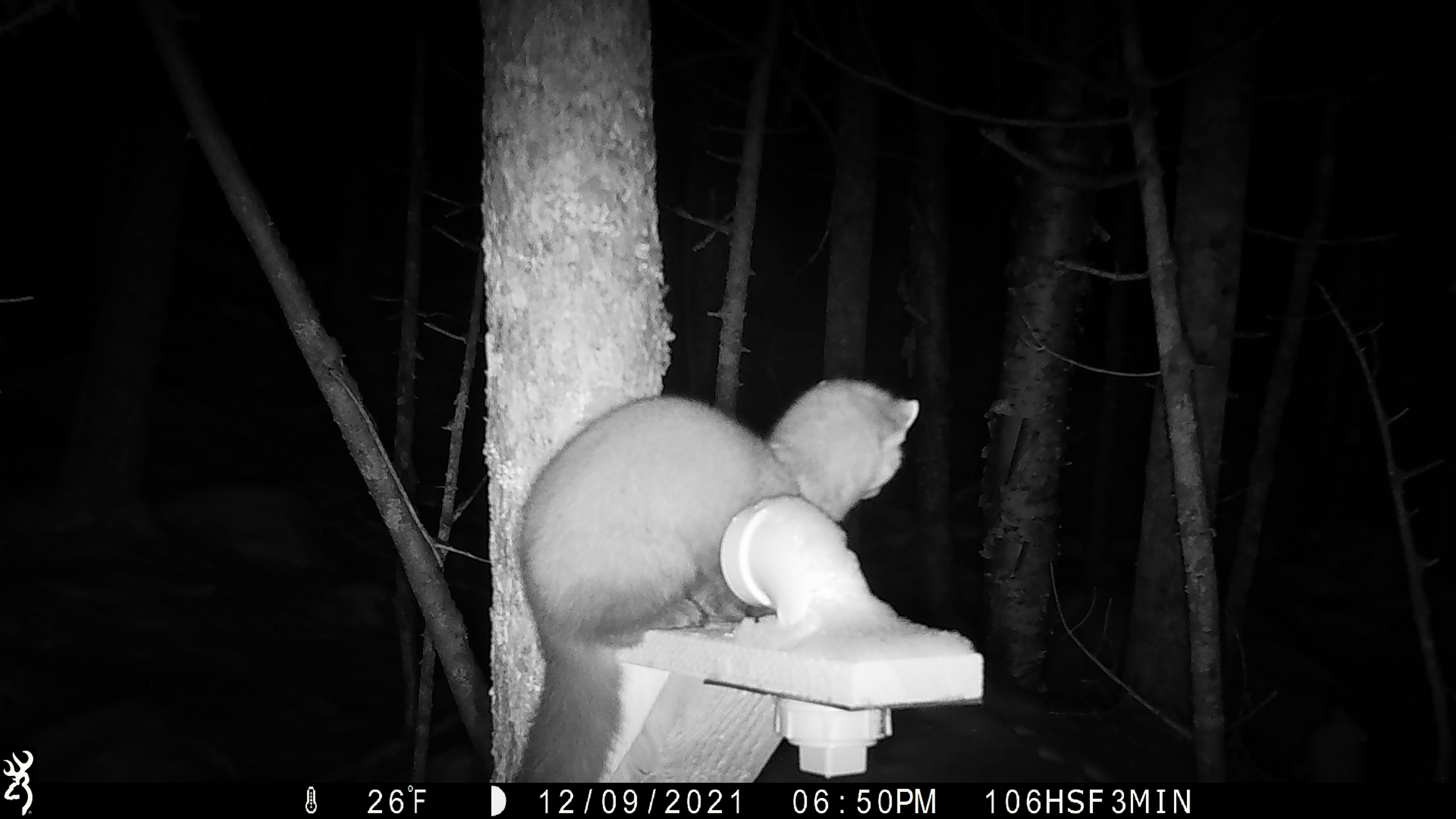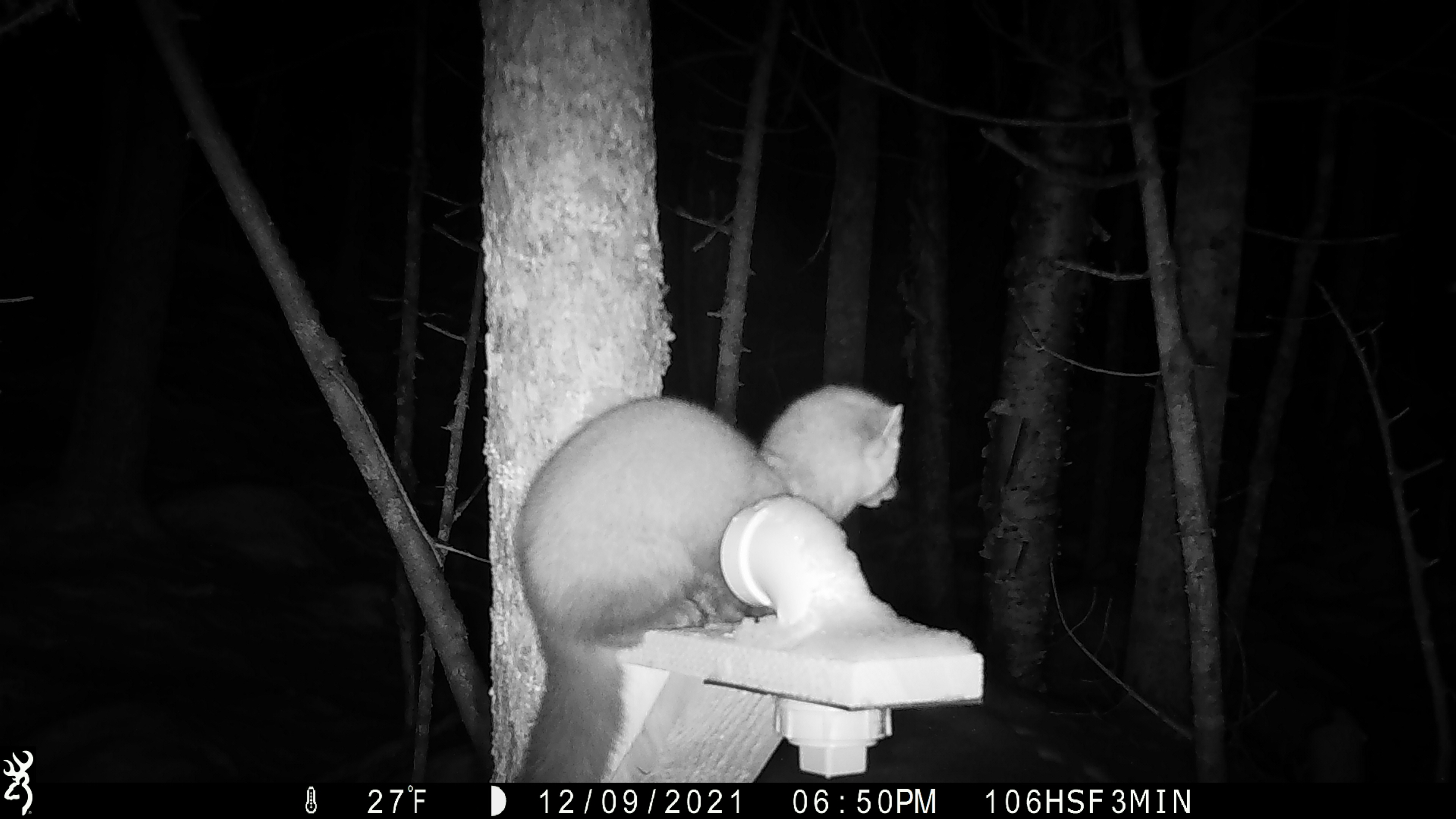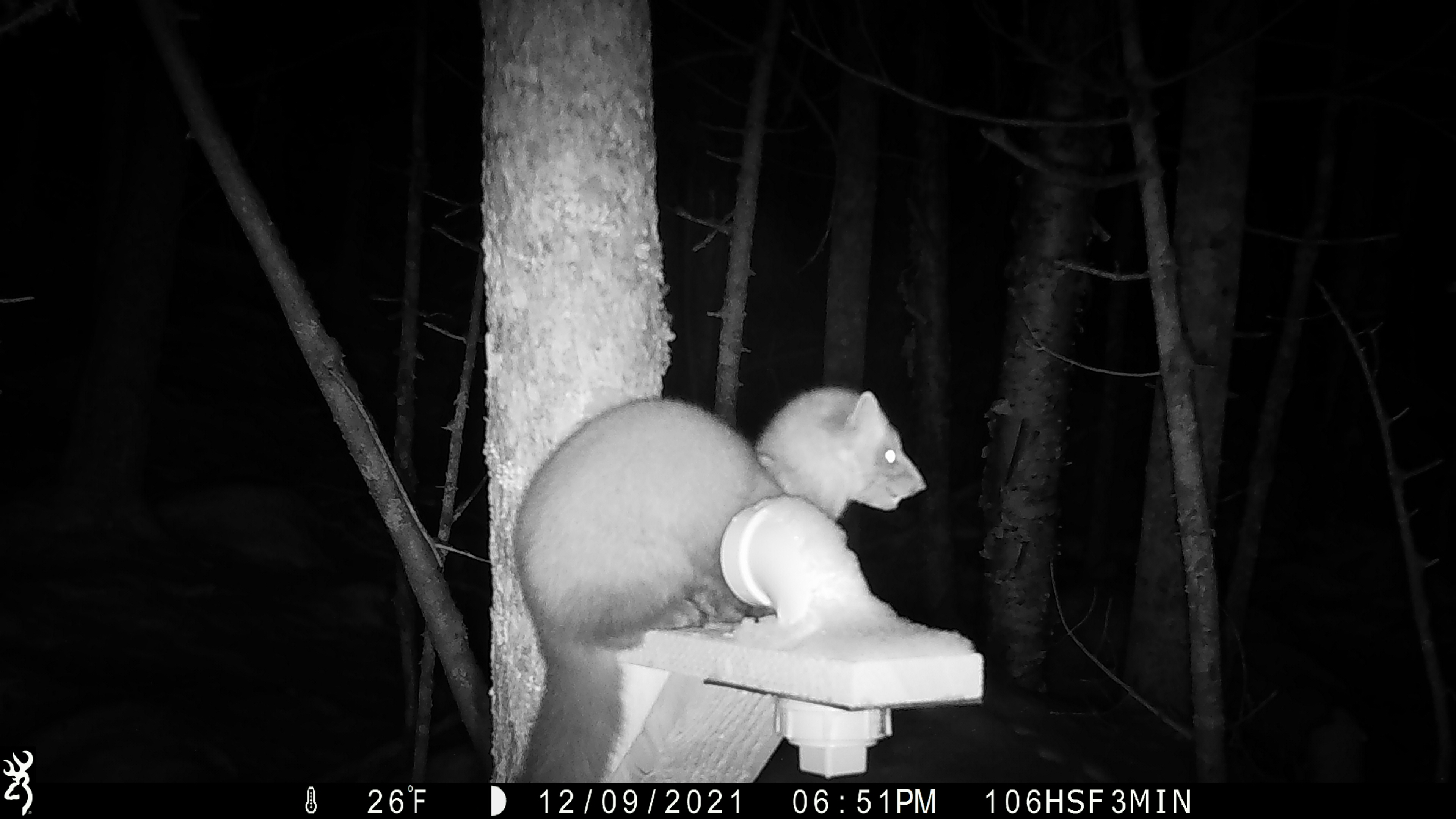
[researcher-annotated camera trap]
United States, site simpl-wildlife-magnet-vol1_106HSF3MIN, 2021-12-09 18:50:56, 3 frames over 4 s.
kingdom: Animalia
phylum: Chordata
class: Mammalia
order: Carnivora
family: Mustelidae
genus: Martes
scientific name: Martes americana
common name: american marten